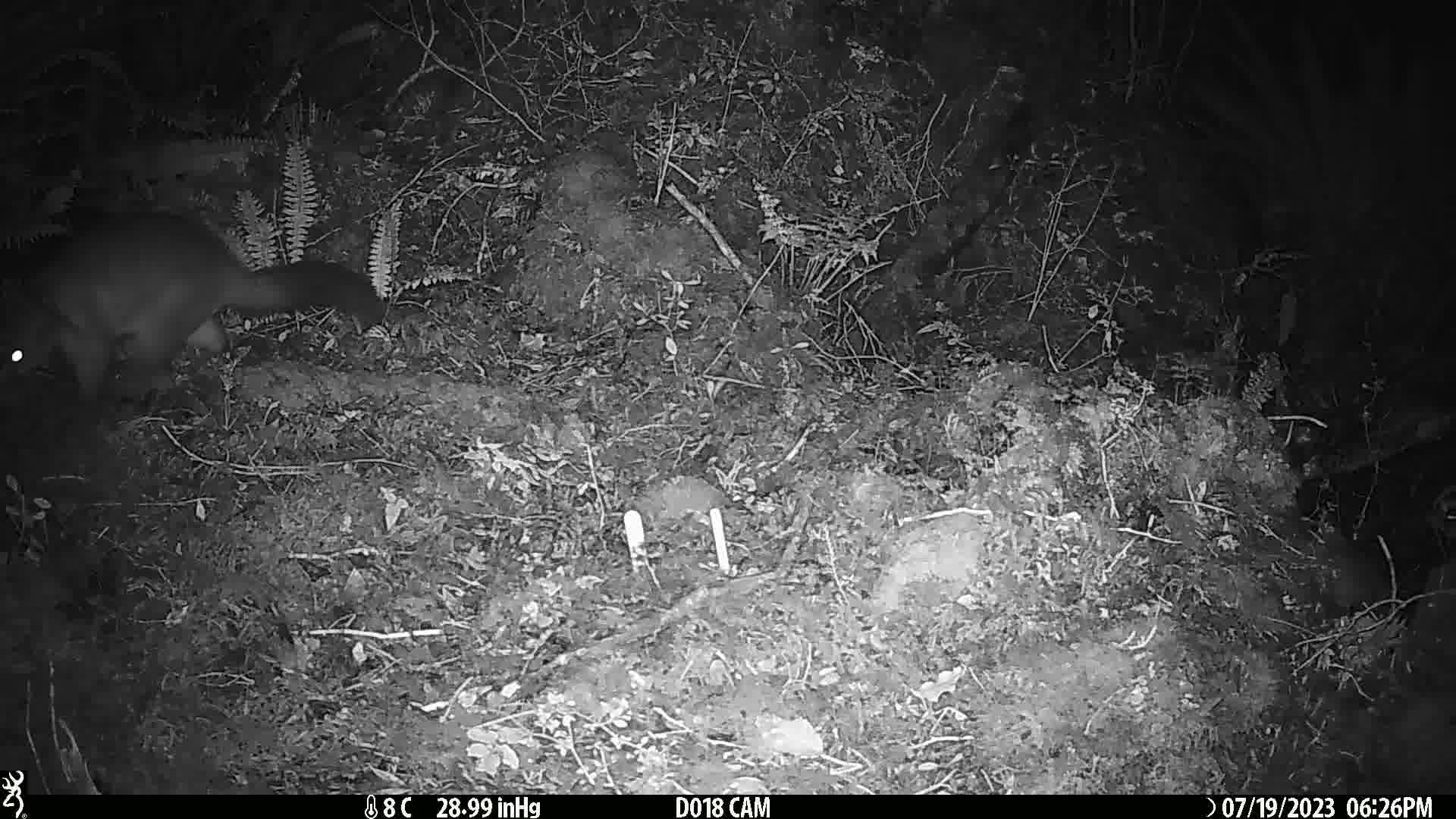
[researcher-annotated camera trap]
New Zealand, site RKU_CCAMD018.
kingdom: Animalia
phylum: Chordata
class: Mammalia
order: Diprotodontia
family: Phalangeridae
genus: Trichosurus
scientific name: Trichosurus vulpecula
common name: common brushtail possum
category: possum